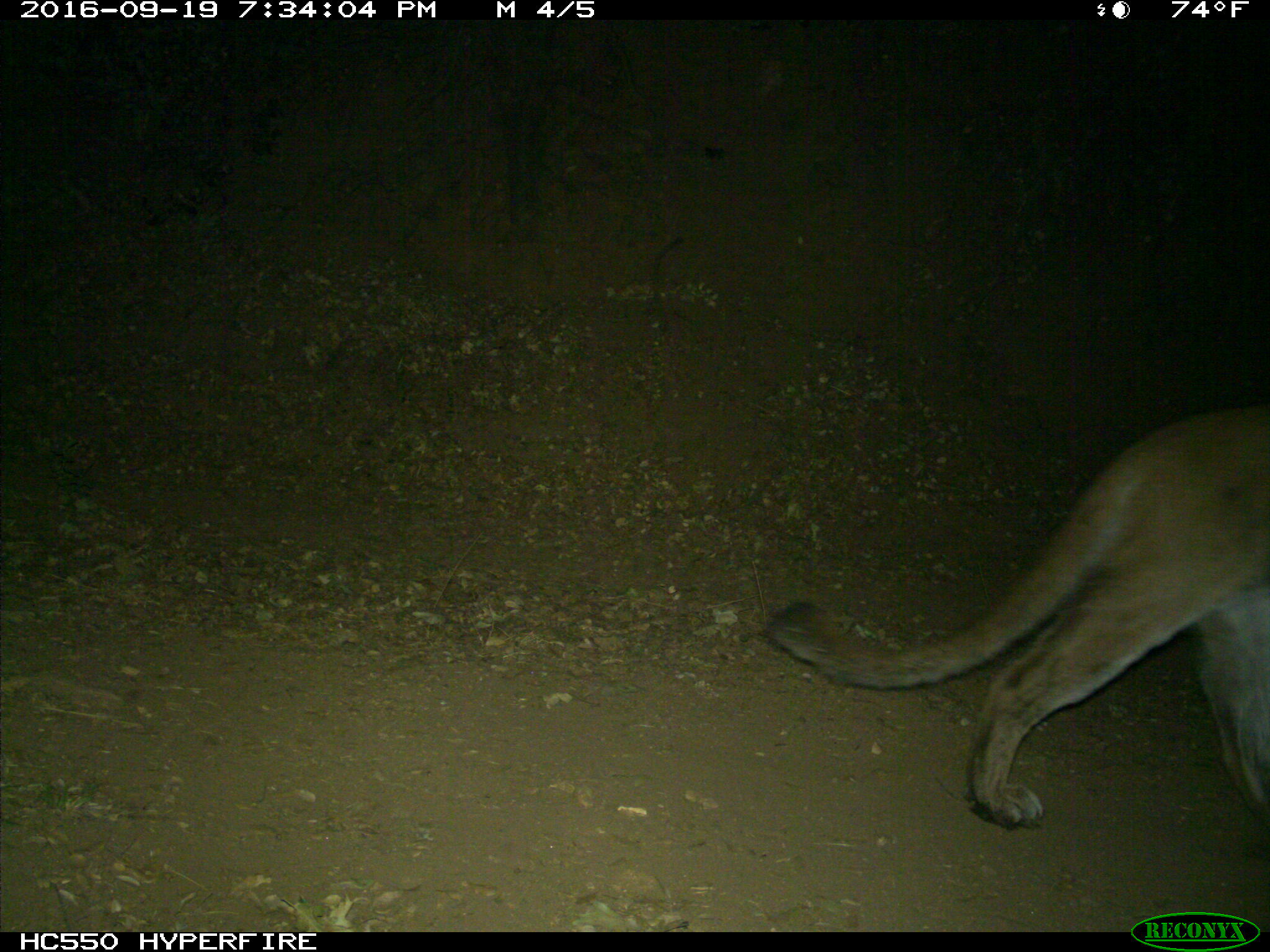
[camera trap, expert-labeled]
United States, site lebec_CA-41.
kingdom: Animalia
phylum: Chordata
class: Mammalia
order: Carnivora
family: Felidae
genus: Puma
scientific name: Puma concolor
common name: mountain lion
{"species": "Puma concolor (mountain lion)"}